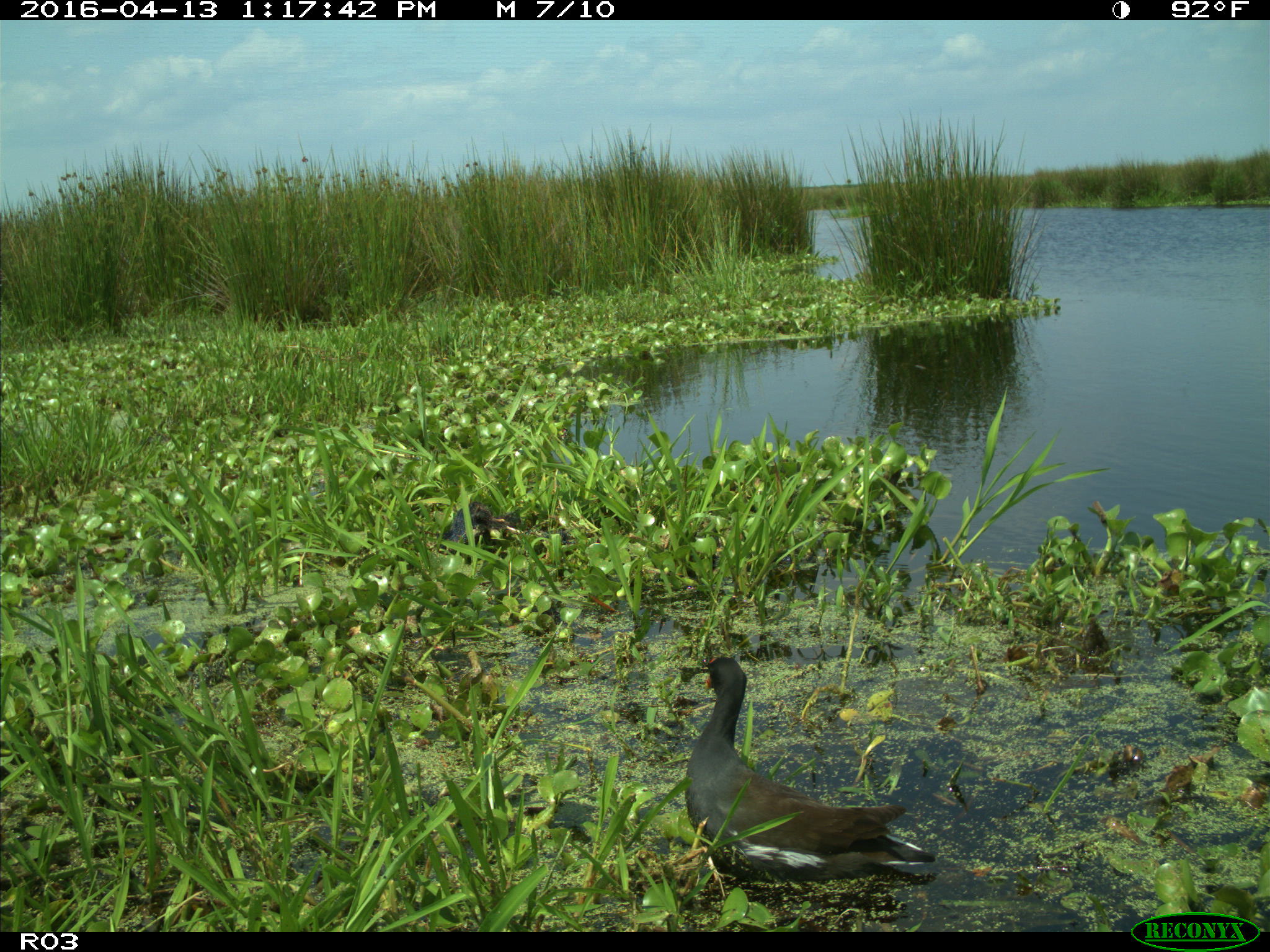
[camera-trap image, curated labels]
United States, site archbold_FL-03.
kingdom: Animalia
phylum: Chordata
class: Aves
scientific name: Aves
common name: birds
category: unidentified bird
Unidentified bird (birds) (Aves).